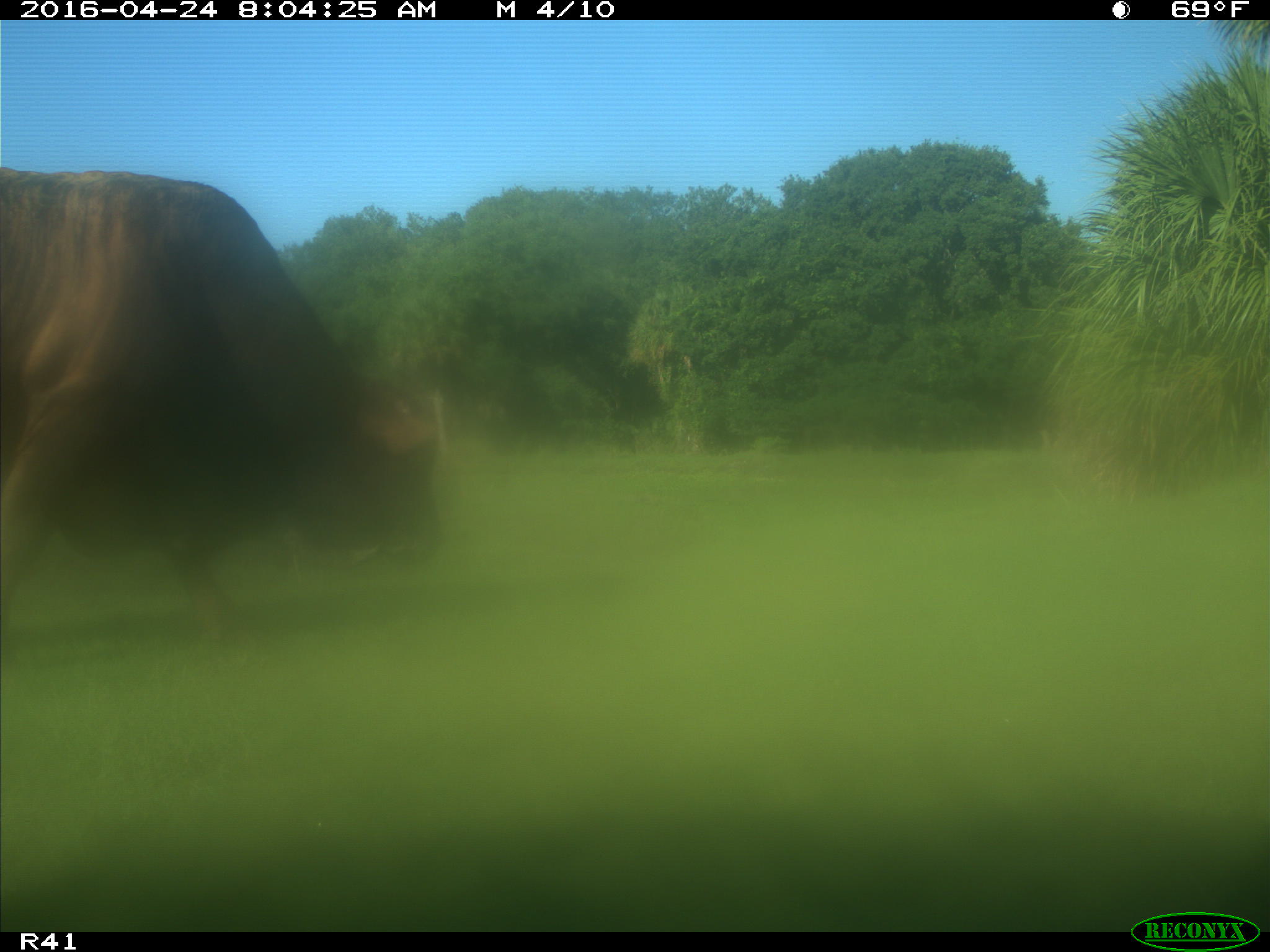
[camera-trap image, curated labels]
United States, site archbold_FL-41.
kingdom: Animalia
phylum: Chordata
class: Mammalia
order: Artiodactyla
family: Bovidae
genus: Bos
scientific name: Bos taurus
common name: domestic cow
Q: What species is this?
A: Bos taurus (domestic cow).